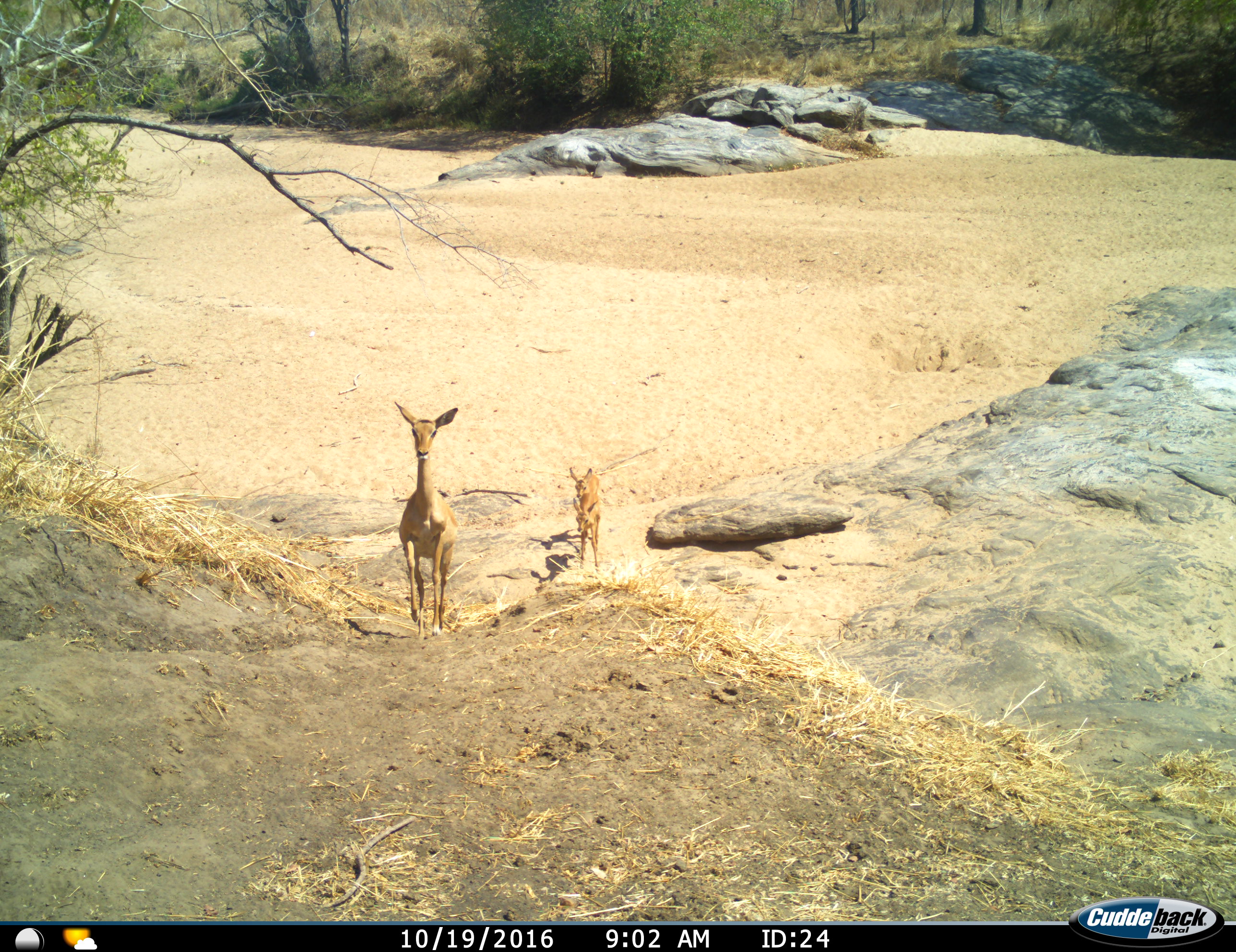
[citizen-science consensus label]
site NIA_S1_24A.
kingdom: Animalia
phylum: Chordata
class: Mammalia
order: Artiodactyla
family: Bovidae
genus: Aepyceros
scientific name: Aepyceros melampus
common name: impala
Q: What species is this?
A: Impala (Aepyceros melampus).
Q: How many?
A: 3.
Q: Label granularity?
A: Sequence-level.